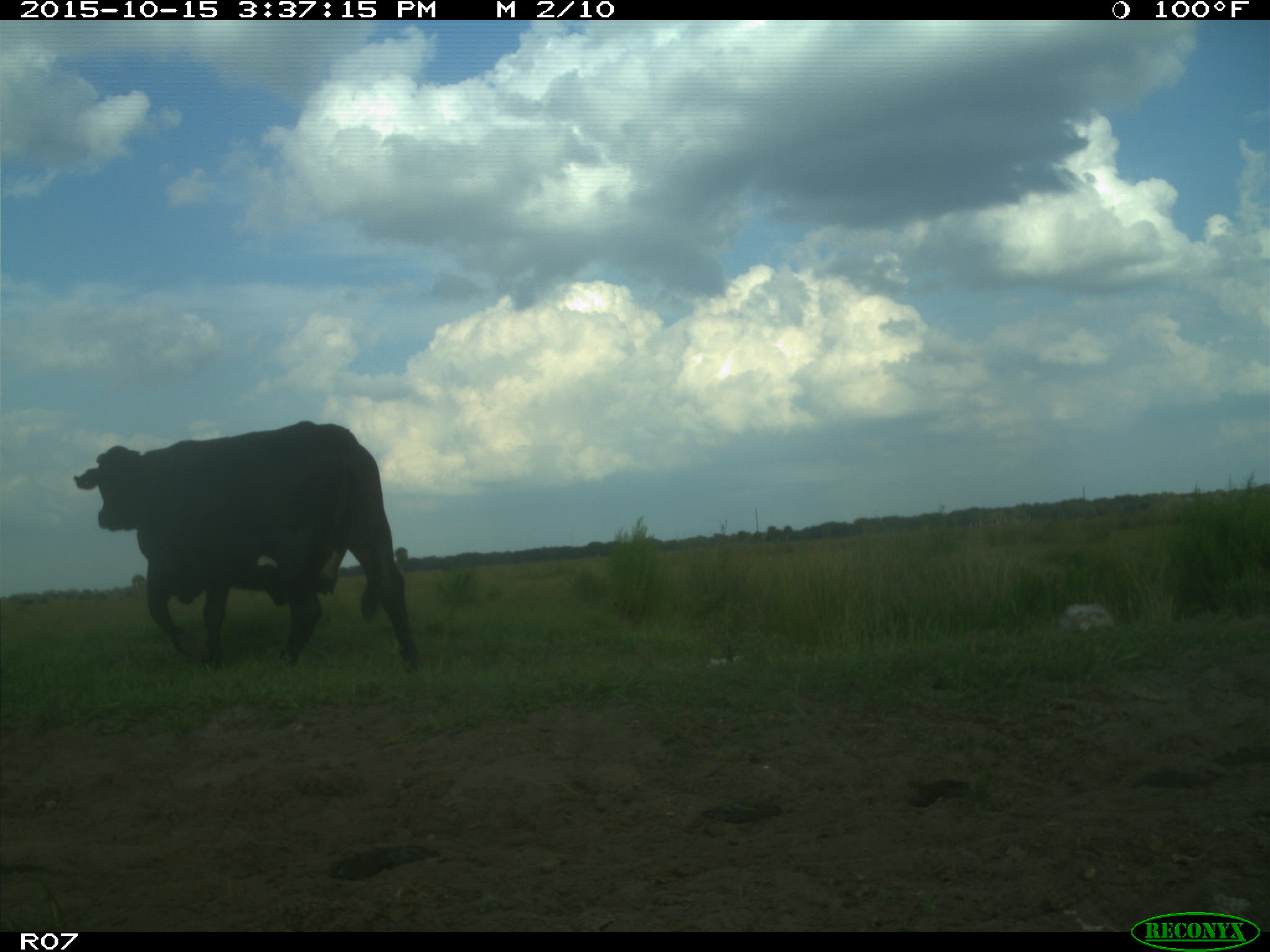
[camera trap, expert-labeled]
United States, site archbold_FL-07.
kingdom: Animalia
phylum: Chordata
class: Mammalia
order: Artiodactyla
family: Bovidae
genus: Bos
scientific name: Bos taurus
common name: domestic cow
Bos taurus (domestic cow).